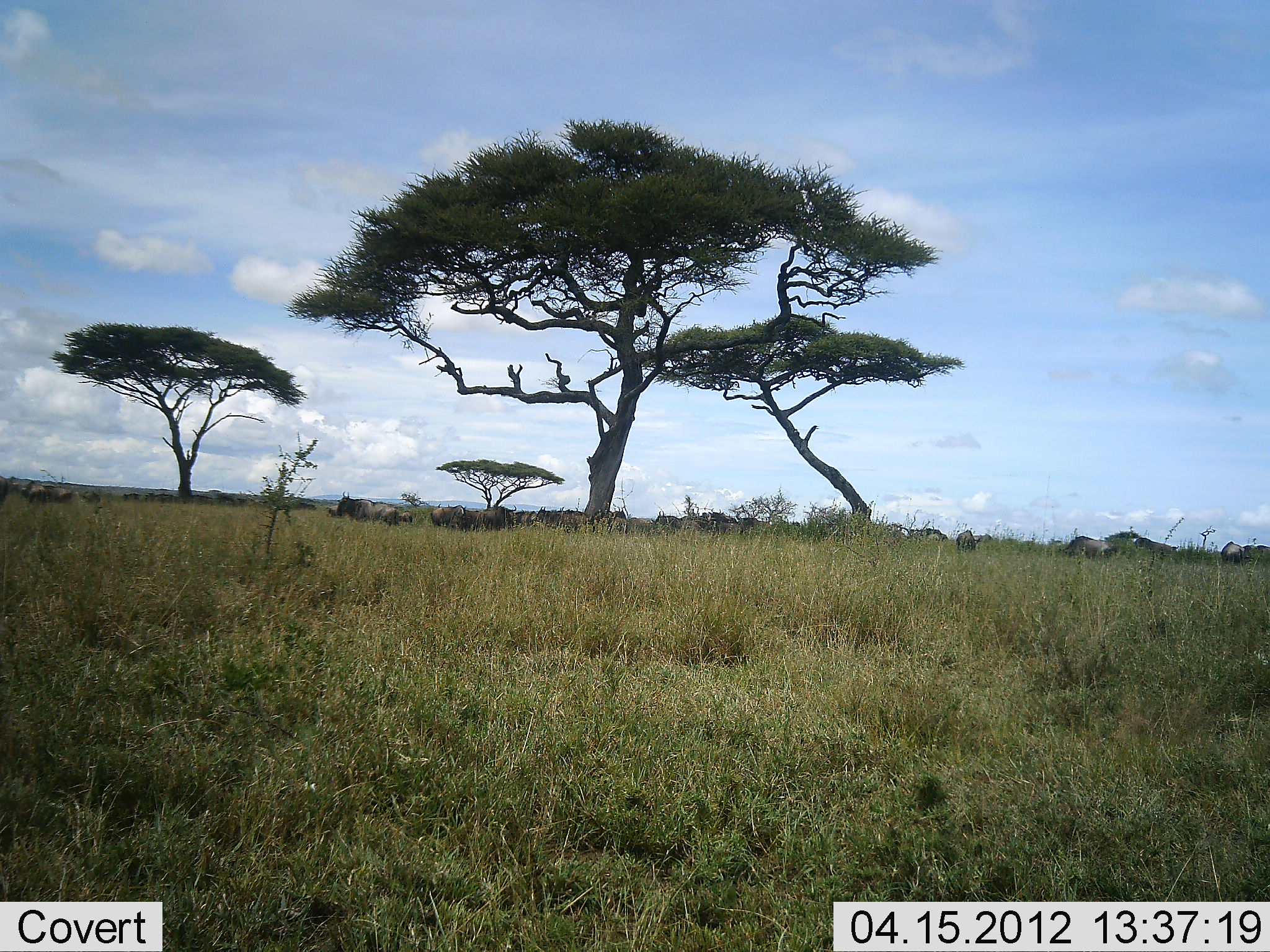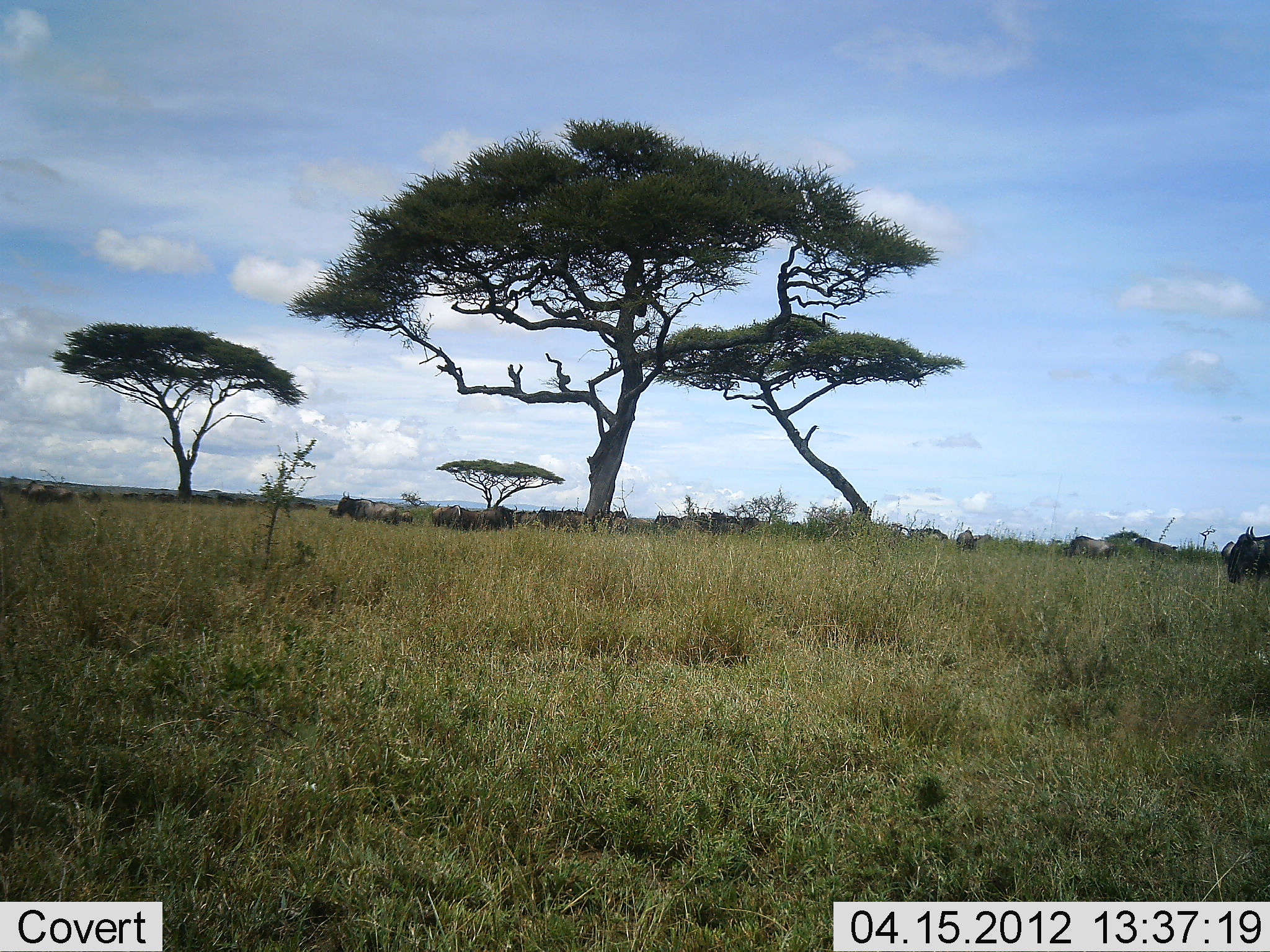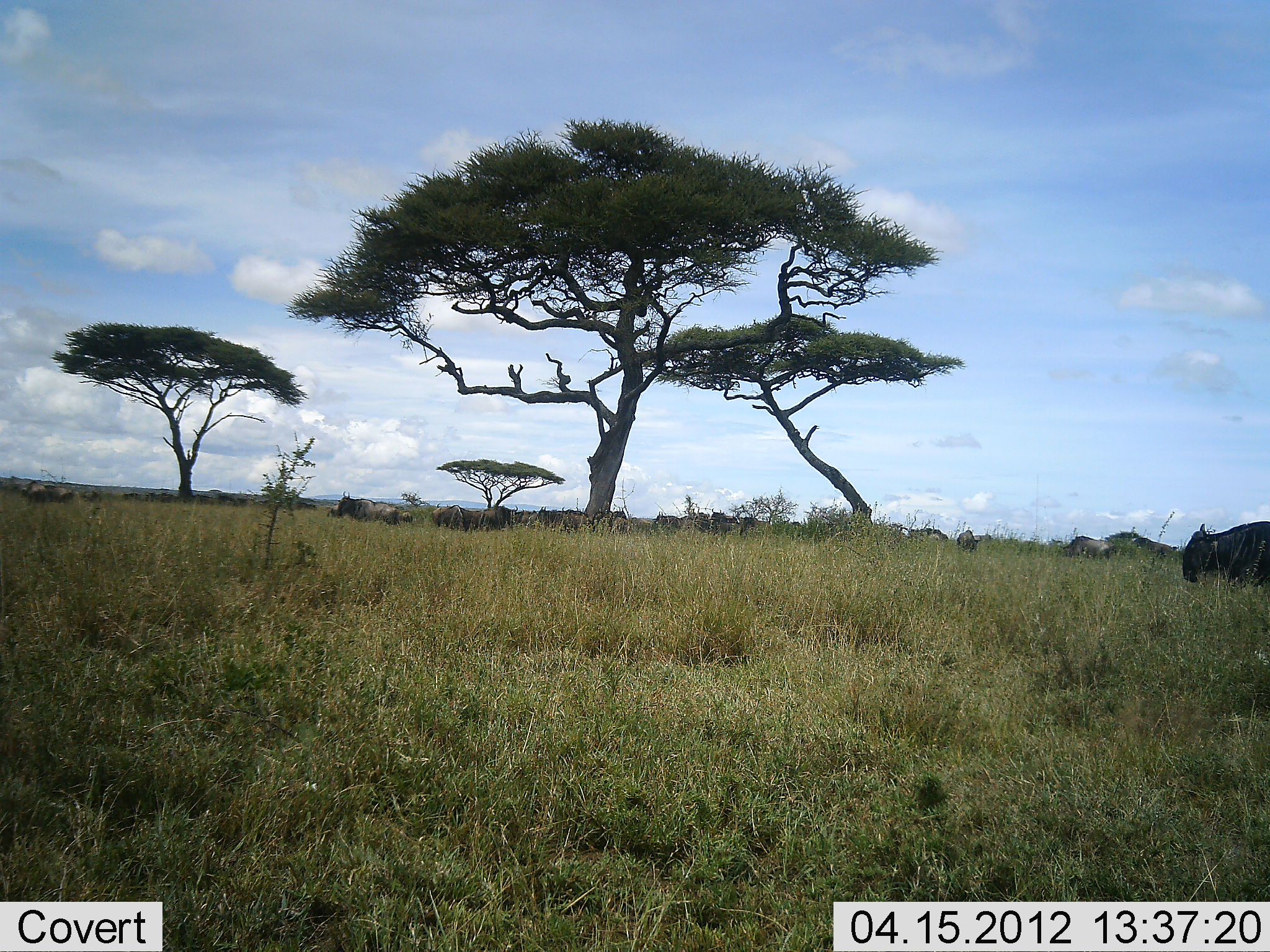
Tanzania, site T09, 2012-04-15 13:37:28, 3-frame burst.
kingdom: Animalia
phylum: Chordata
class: Mammalia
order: Artiodactyla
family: Bovidae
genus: Connochaetes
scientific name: Connochaetes taurinus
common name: blue wildebeest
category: wildebeest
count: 11-50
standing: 55%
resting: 18%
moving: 82%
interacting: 0%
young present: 0%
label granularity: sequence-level